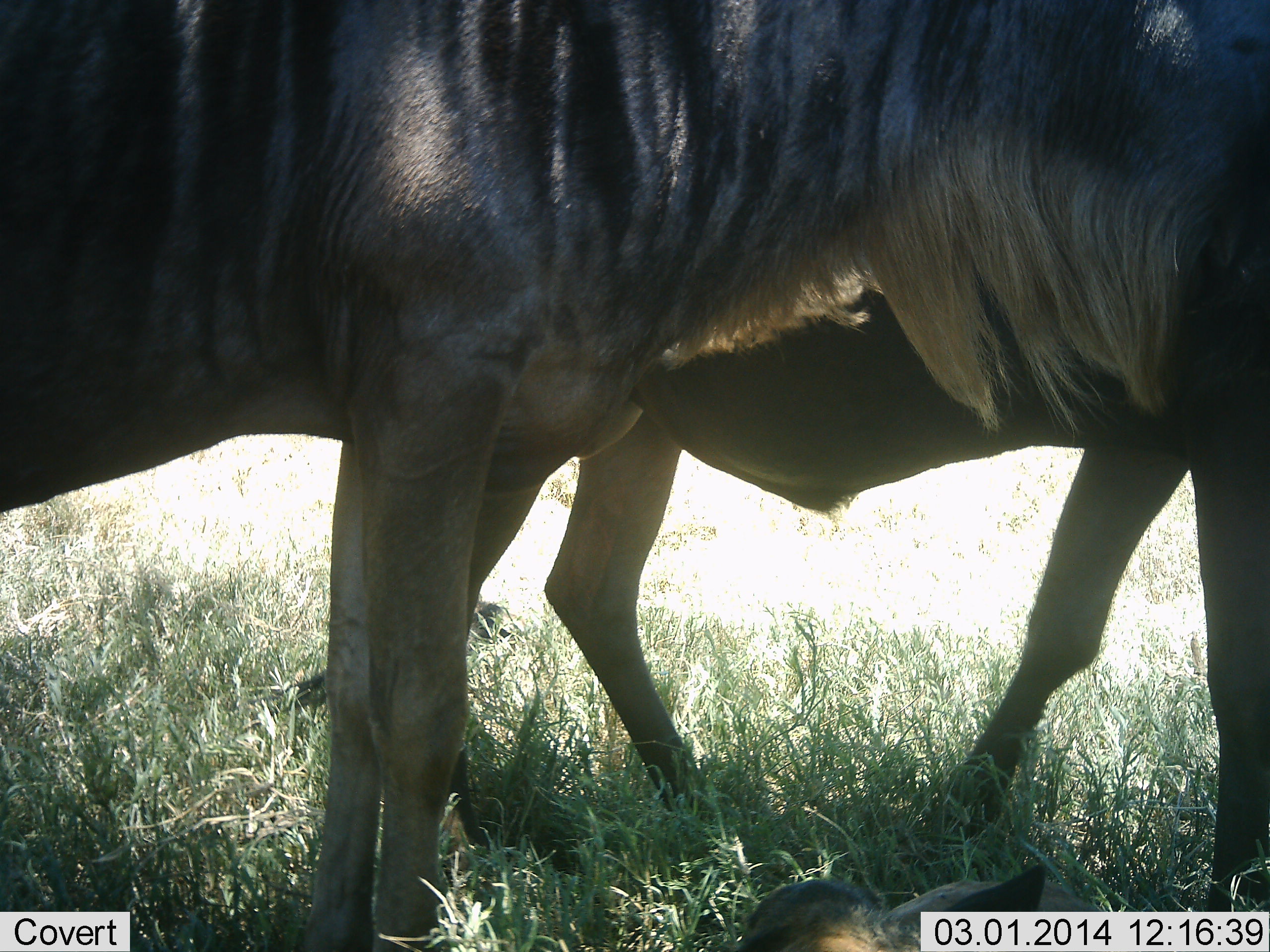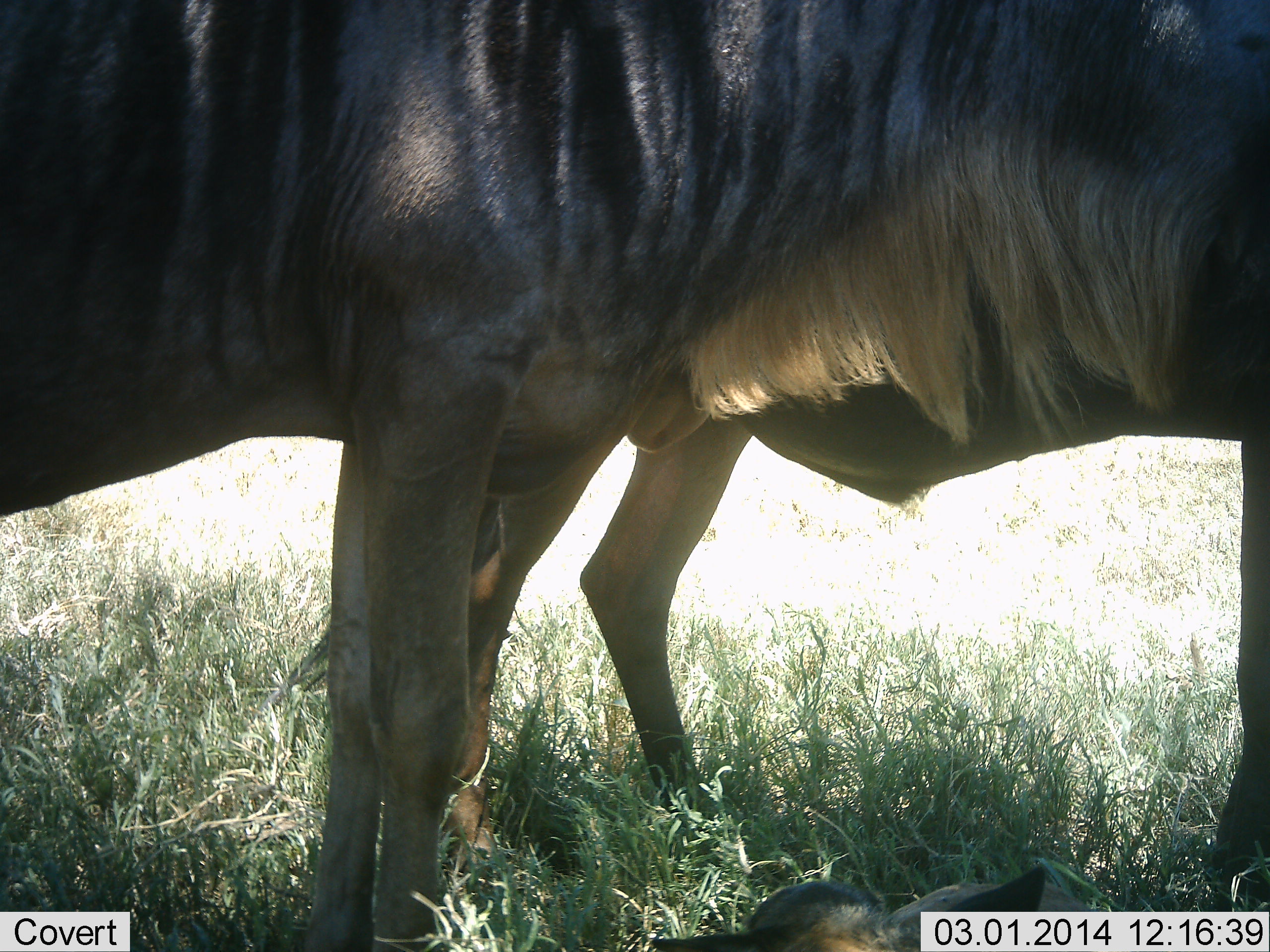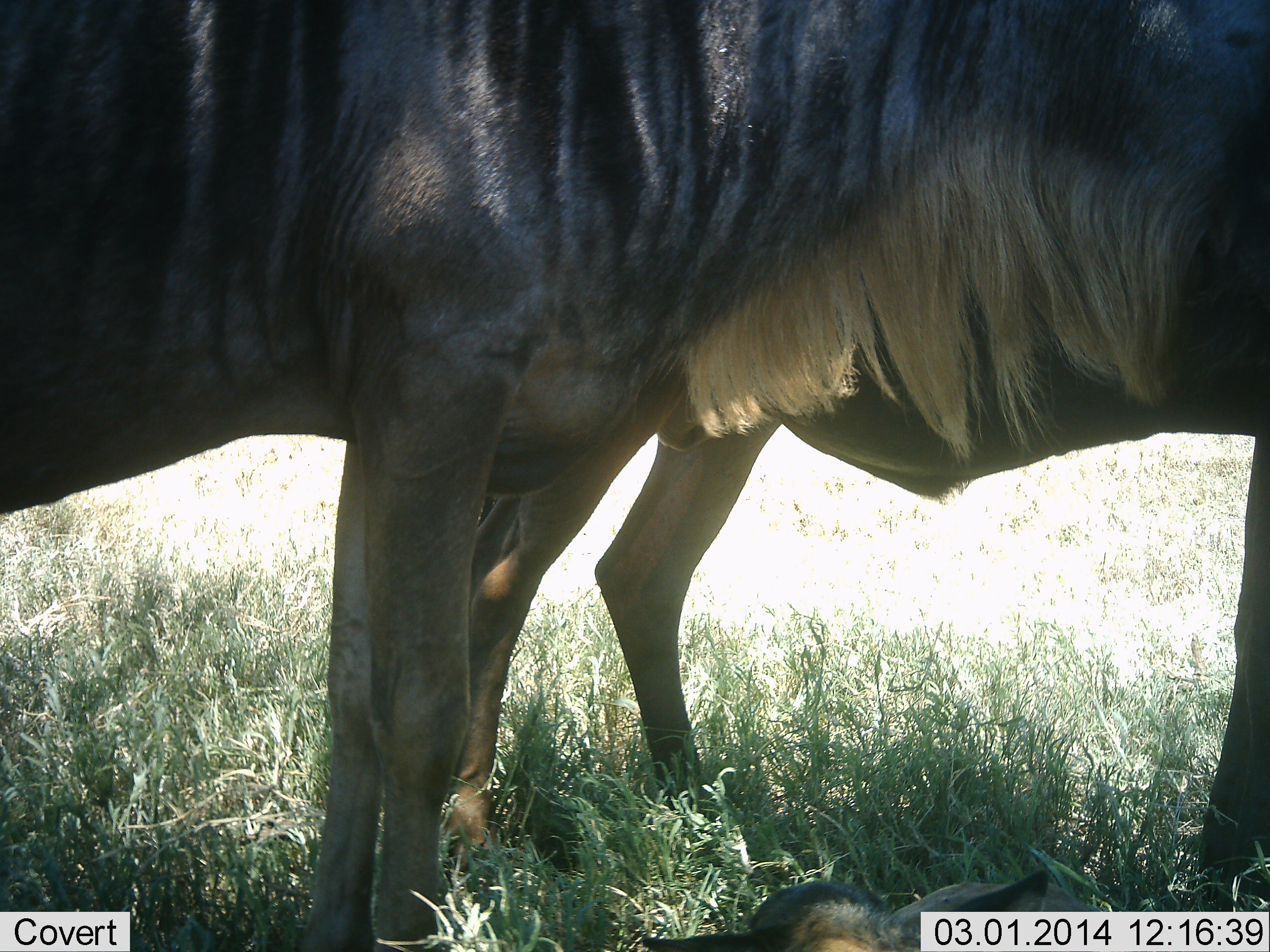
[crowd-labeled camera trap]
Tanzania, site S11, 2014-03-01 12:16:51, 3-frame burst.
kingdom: Animalia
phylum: Chordata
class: Mammalia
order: Artiodactyla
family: Bovidae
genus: Connochaetes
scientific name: Connochaetes taurinus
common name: blue wildebeest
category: wildebeest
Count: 2.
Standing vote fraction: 90%.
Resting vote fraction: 0%.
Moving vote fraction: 20%.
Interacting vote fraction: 10%.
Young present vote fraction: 0%.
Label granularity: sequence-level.